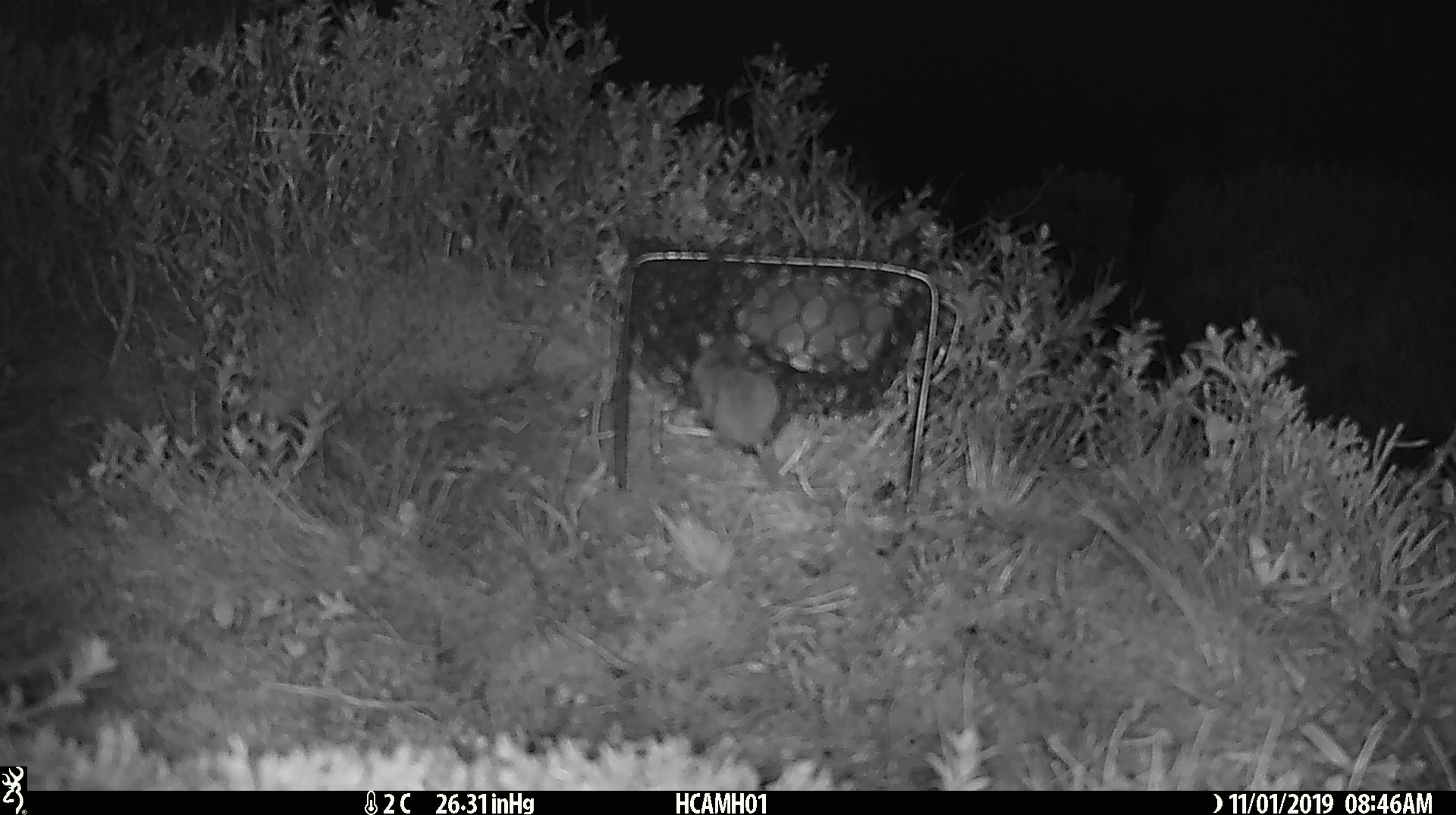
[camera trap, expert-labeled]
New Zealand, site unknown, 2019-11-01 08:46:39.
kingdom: Animalia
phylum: Chordata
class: Mammalia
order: Rodentia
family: Muridae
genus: Mus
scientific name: Mus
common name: mouse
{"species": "mouse (Mus)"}